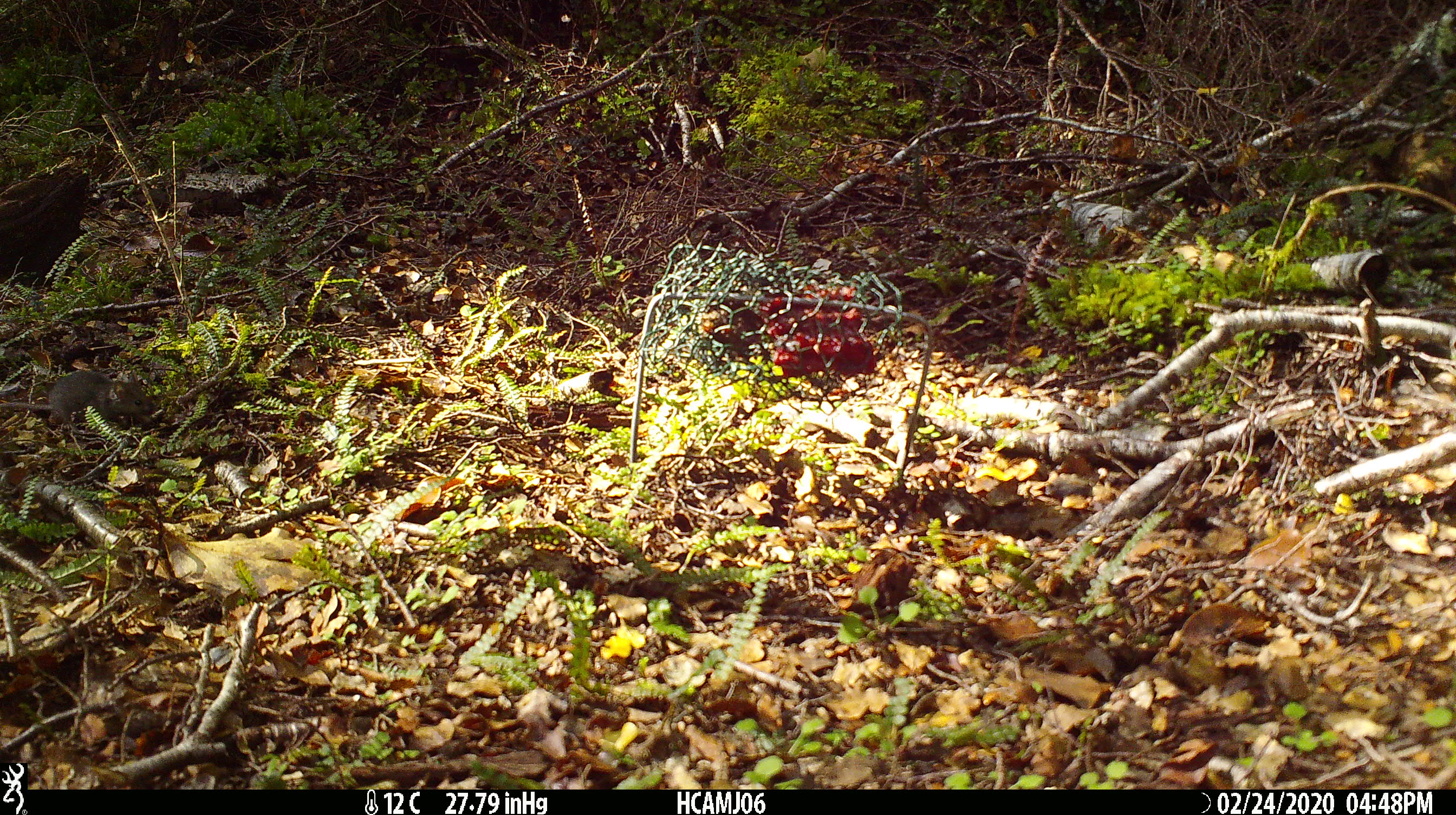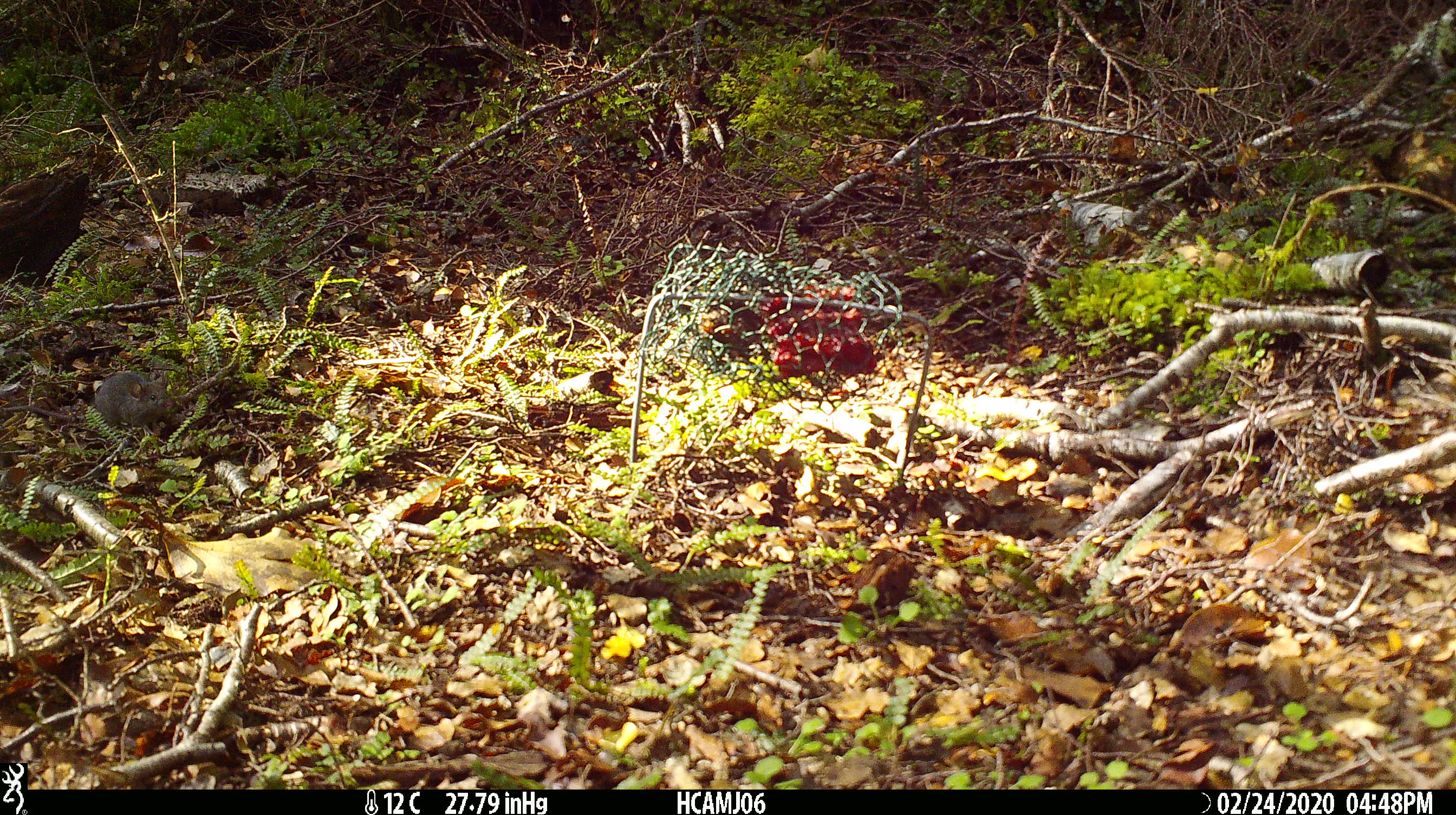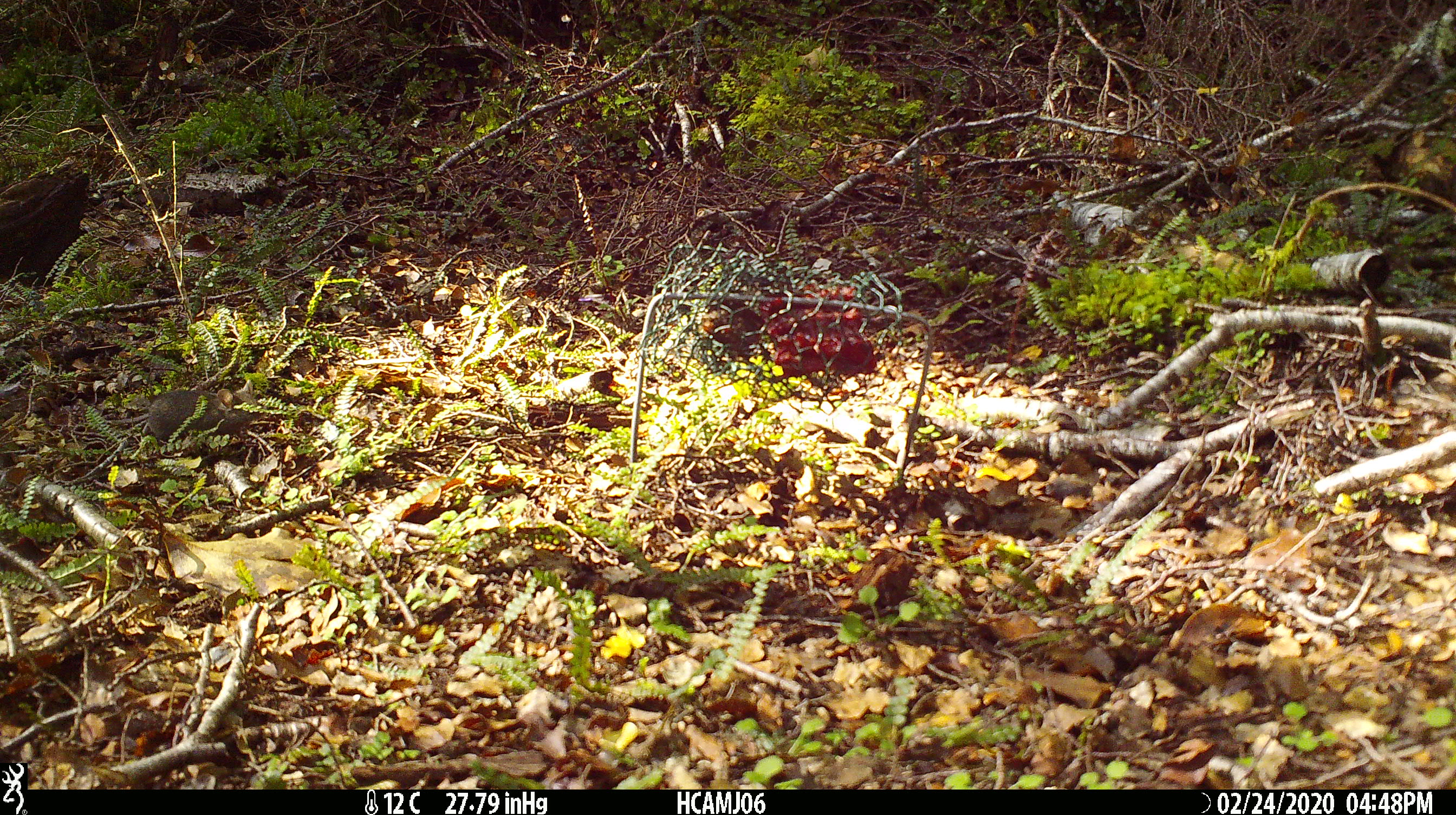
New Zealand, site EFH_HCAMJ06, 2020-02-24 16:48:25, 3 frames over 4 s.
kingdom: Animalia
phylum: Chordata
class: Mammalia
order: Rodentia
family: Muridae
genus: Mus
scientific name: Mus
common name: mouse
Mouse (Mus).